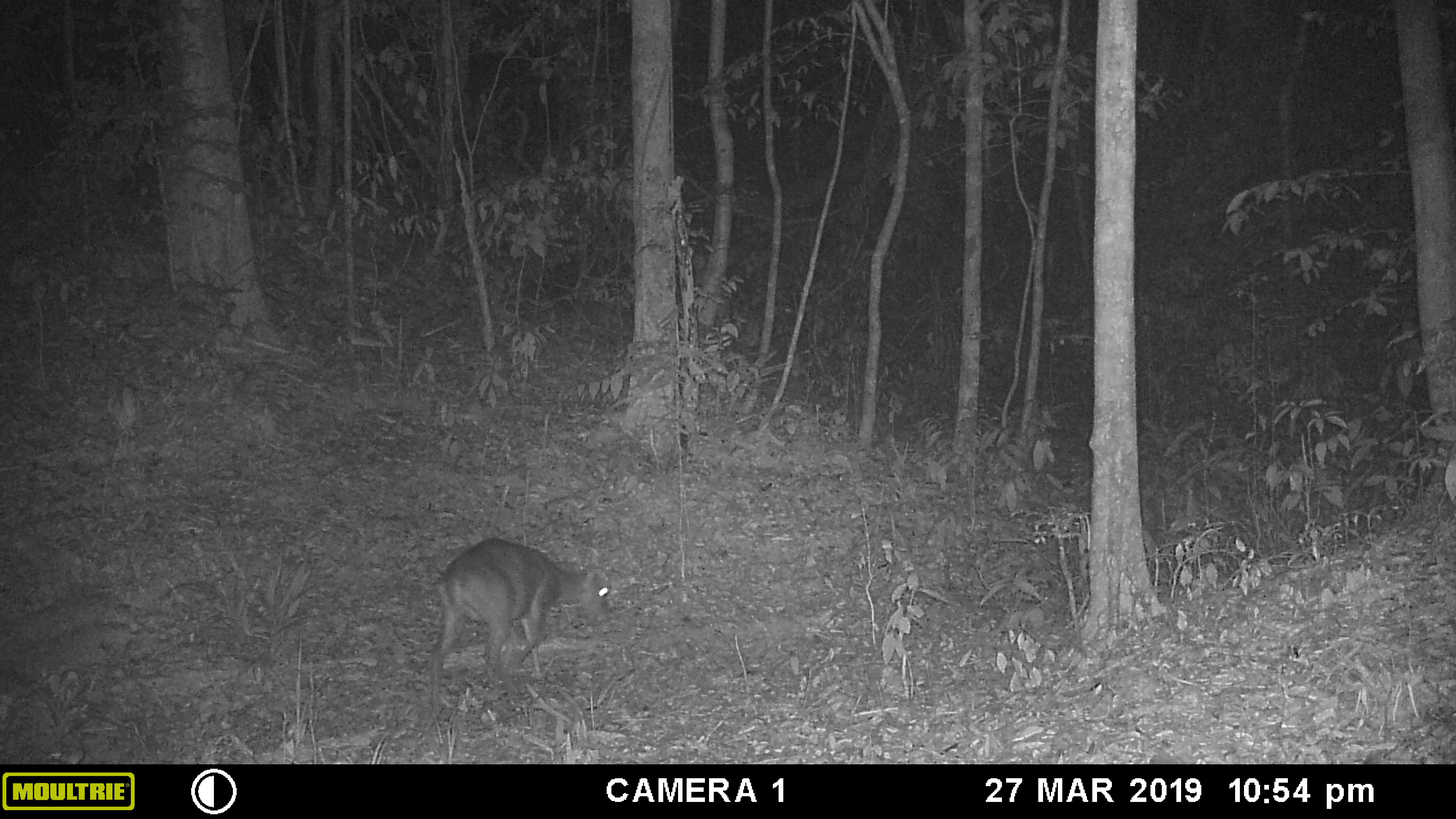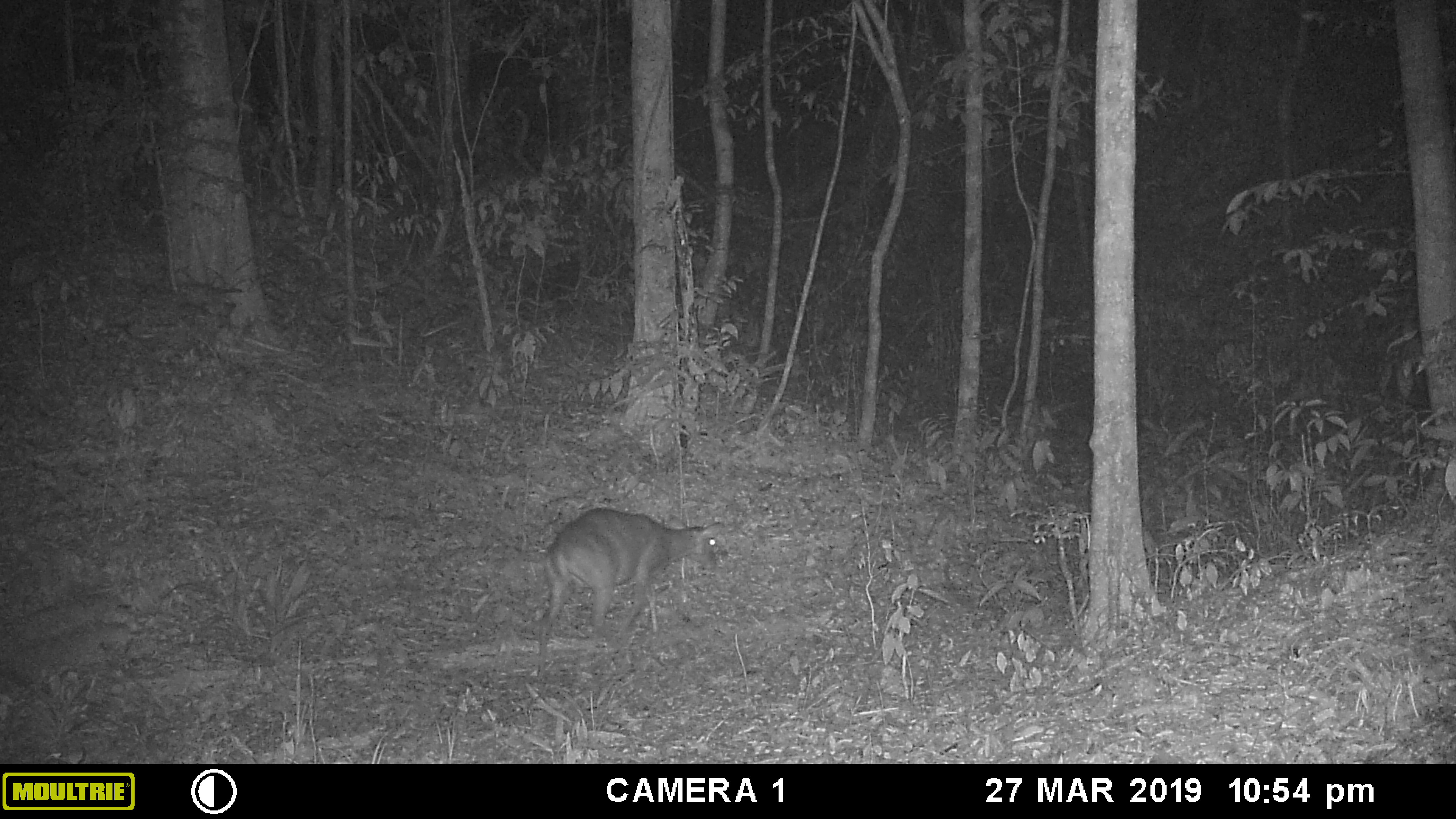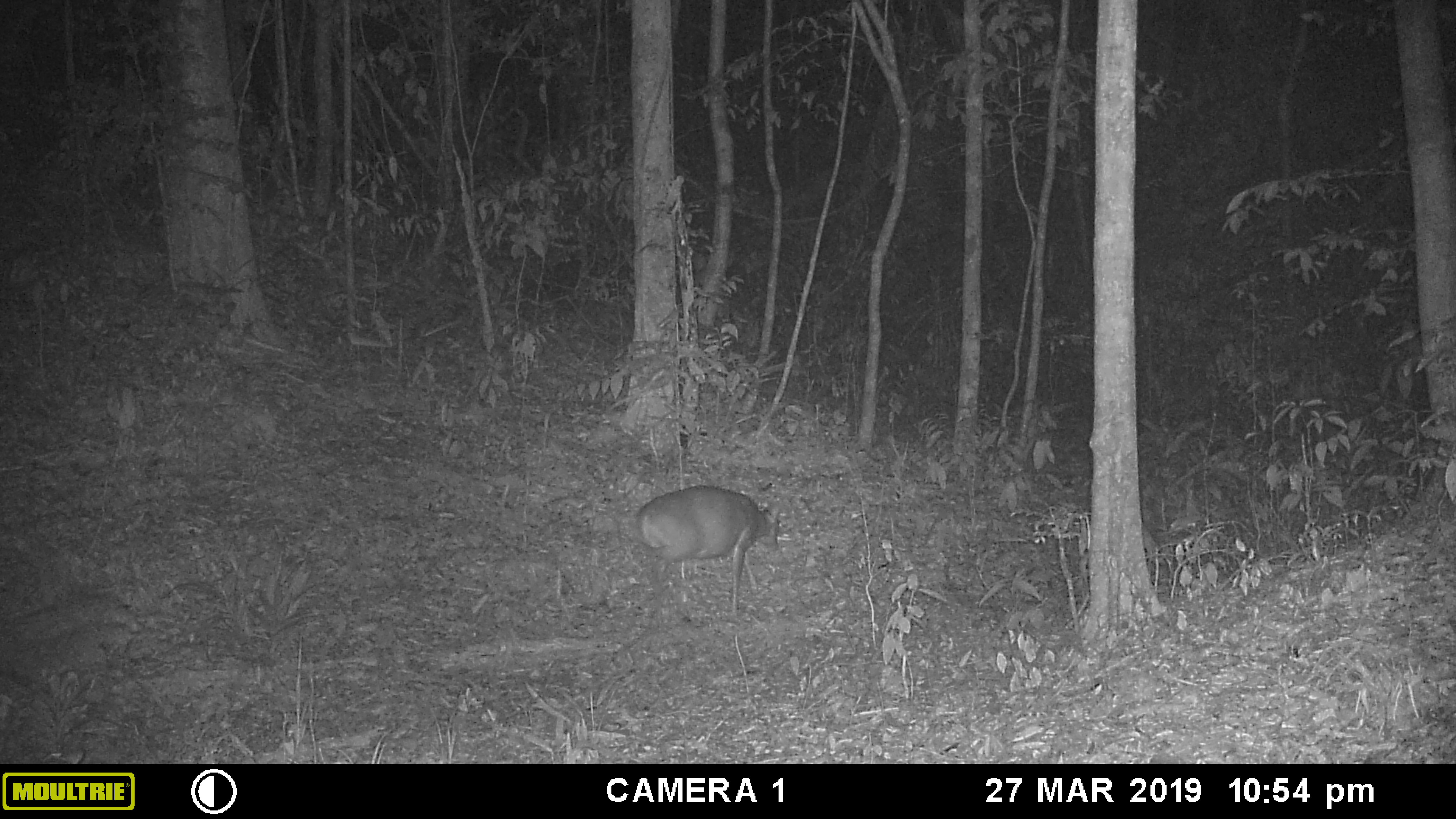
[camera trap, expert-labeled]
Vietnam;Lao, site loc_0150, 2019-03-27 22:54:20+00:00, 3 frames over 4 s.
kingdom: Animalia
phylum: Chordata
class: Mammalia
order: Artiodactyla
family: Cervidae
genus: Muntiacus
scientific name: Muntiacus vuquangensis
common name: large-antlered muntjac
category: large antlered muntjac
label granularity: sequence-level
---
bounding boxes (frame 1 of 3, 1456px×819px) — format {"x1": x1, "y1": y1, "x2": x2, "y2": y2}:
large antlered muntjac: {"x1": 429, "y1": 537, "x2": 610, "y2": 685}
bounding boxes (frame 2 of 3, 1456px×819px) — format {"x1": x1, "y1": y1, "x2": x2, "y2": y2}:
large antlered muntjac: {"x1": 536, "y1": 507, "x2": 728, "y2": 679}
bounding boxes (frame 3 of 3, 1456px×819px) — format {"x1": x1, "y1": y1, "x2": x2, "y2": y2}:
large antlered muntjac: {"x1": 625, "y1": 484, "x2": 782, "y2": 613}